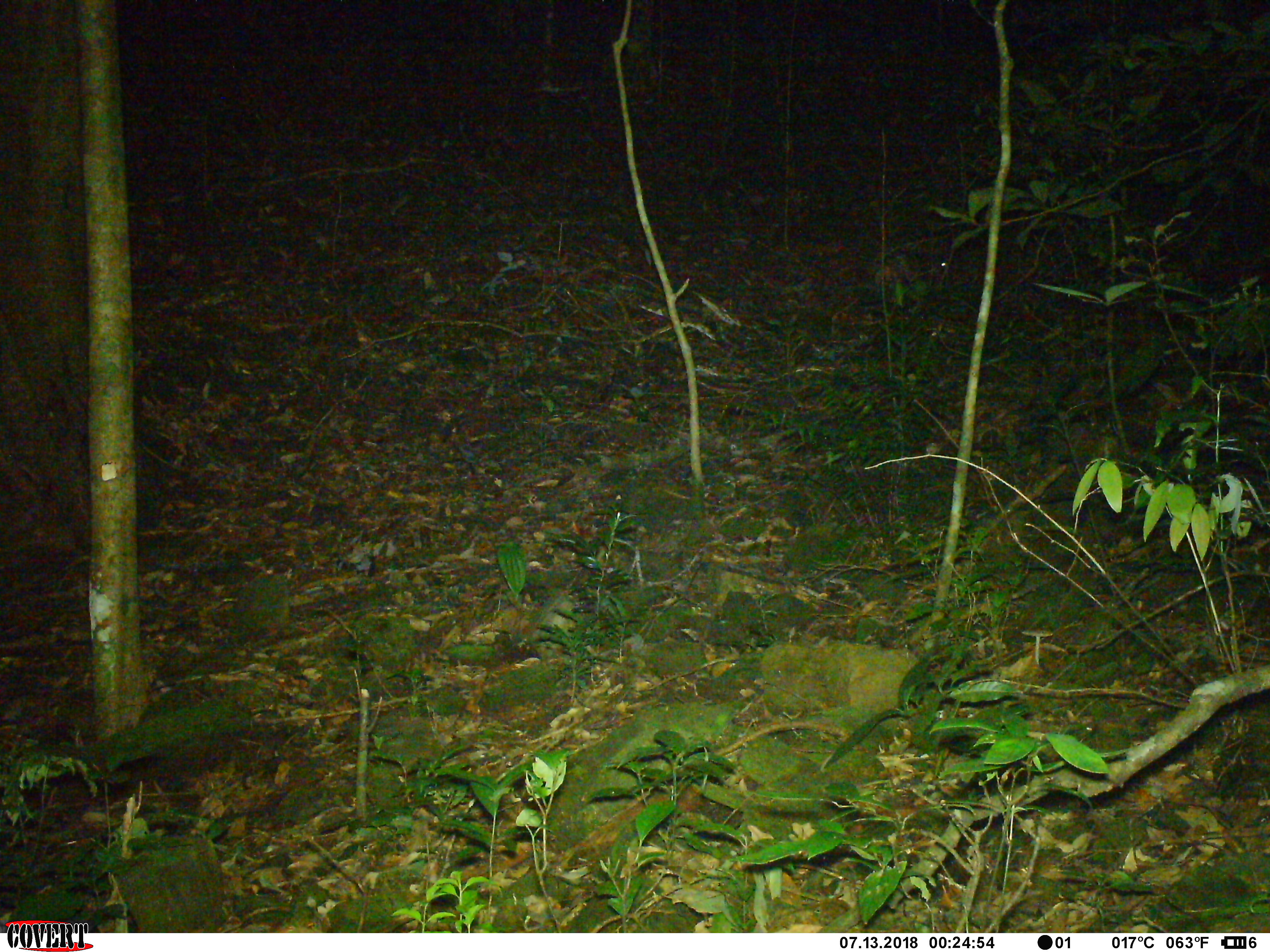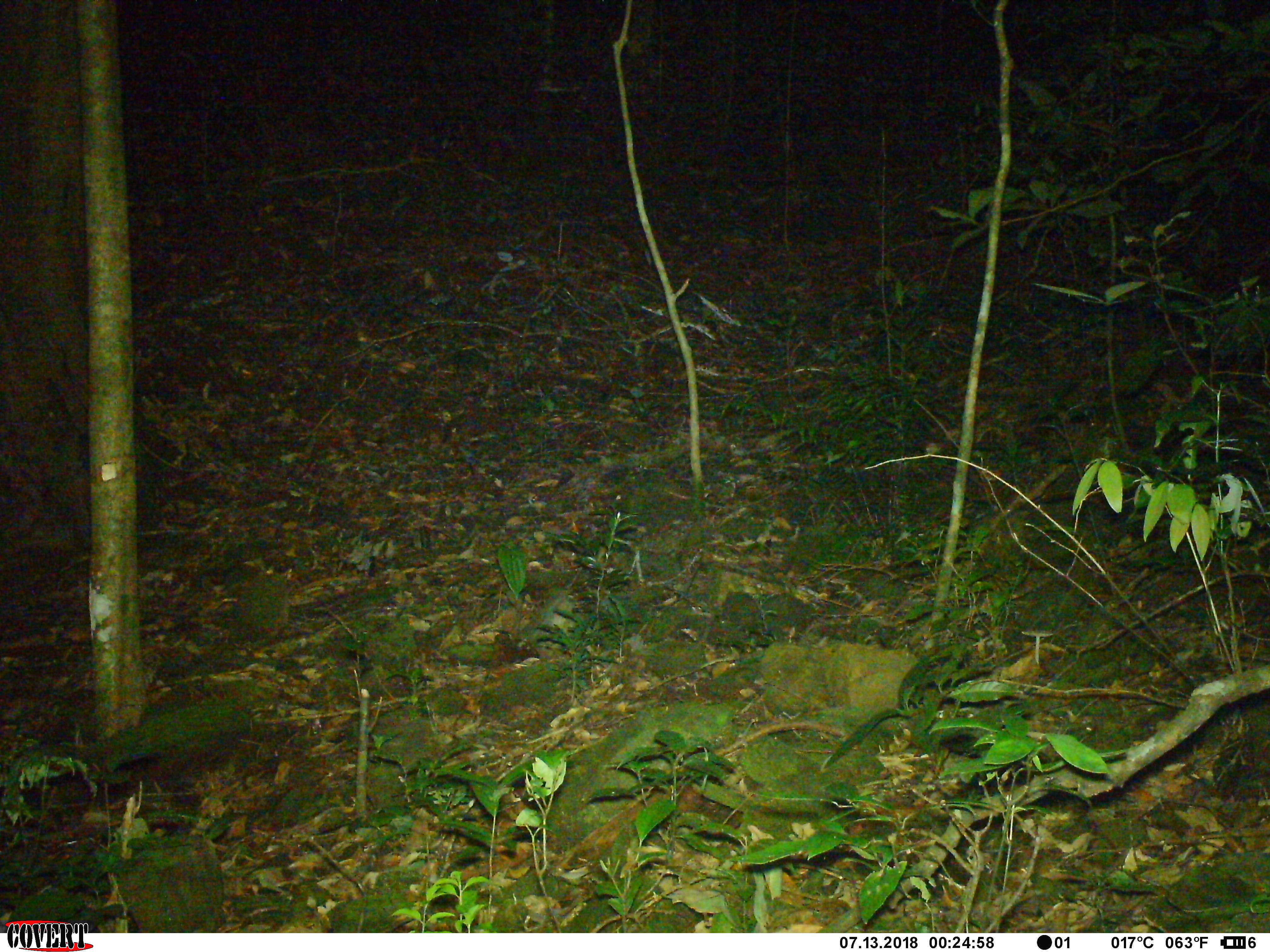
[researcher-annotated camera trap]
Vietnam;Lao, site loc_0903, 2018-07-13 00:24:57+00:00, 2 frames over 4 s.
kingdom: Animalia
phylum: Chordata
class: Mammalia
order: Rodentia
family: Hystricidae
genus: Hystrix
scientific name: Hystrix brachyura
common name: malayan porcupine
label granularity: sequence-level